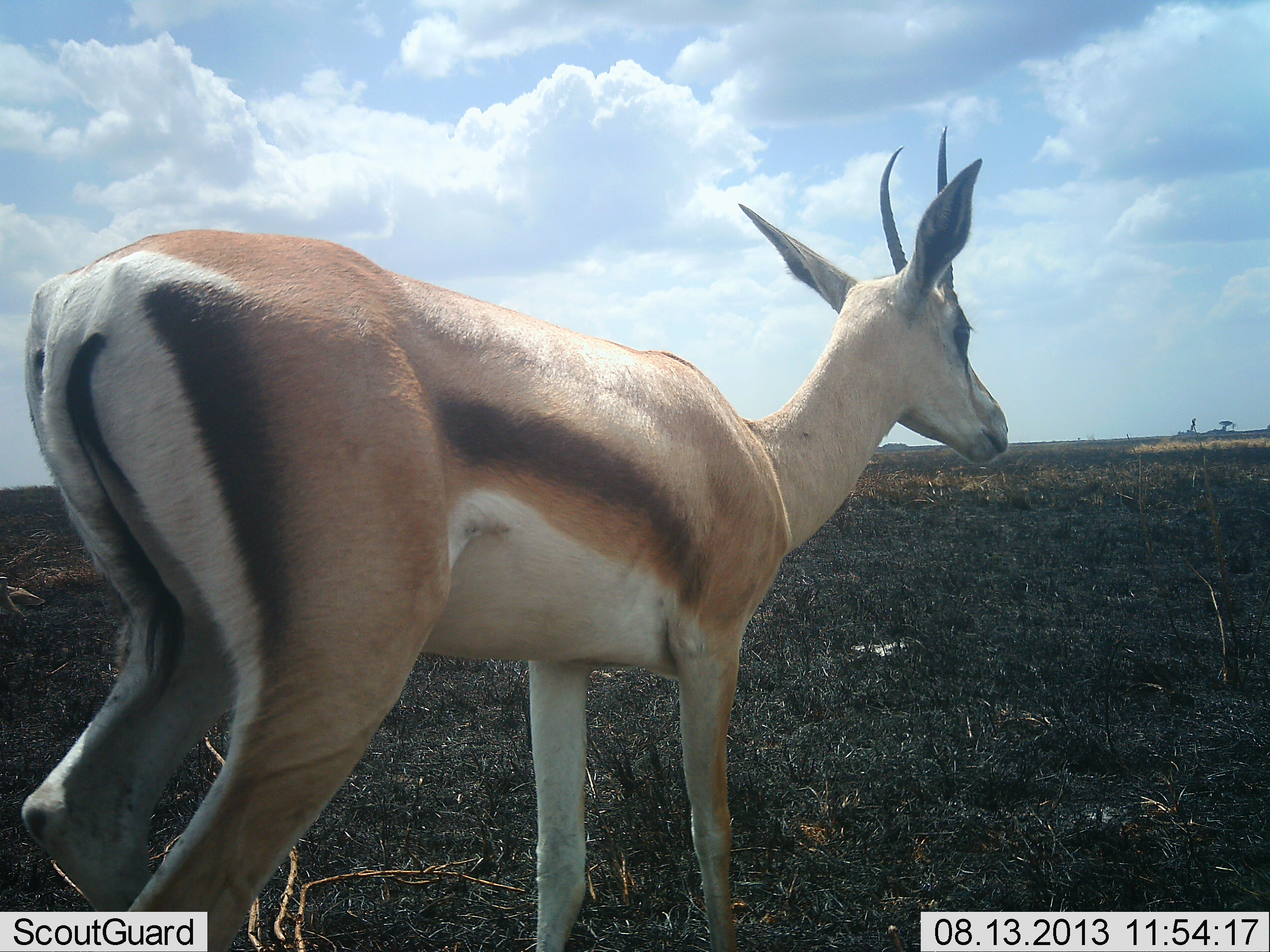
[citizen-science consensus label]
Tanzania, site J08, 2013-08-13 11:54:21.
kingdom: Animalia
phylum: Chordata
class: Mammalia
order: Artiodactyla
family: Bovidae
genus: Eudorcas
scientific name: Eudorcas thomsonii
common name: thomson's gazelle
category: gazellethomsons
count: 1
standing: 96%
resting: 4%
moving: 4%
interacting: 4%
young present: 0%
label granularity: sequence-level